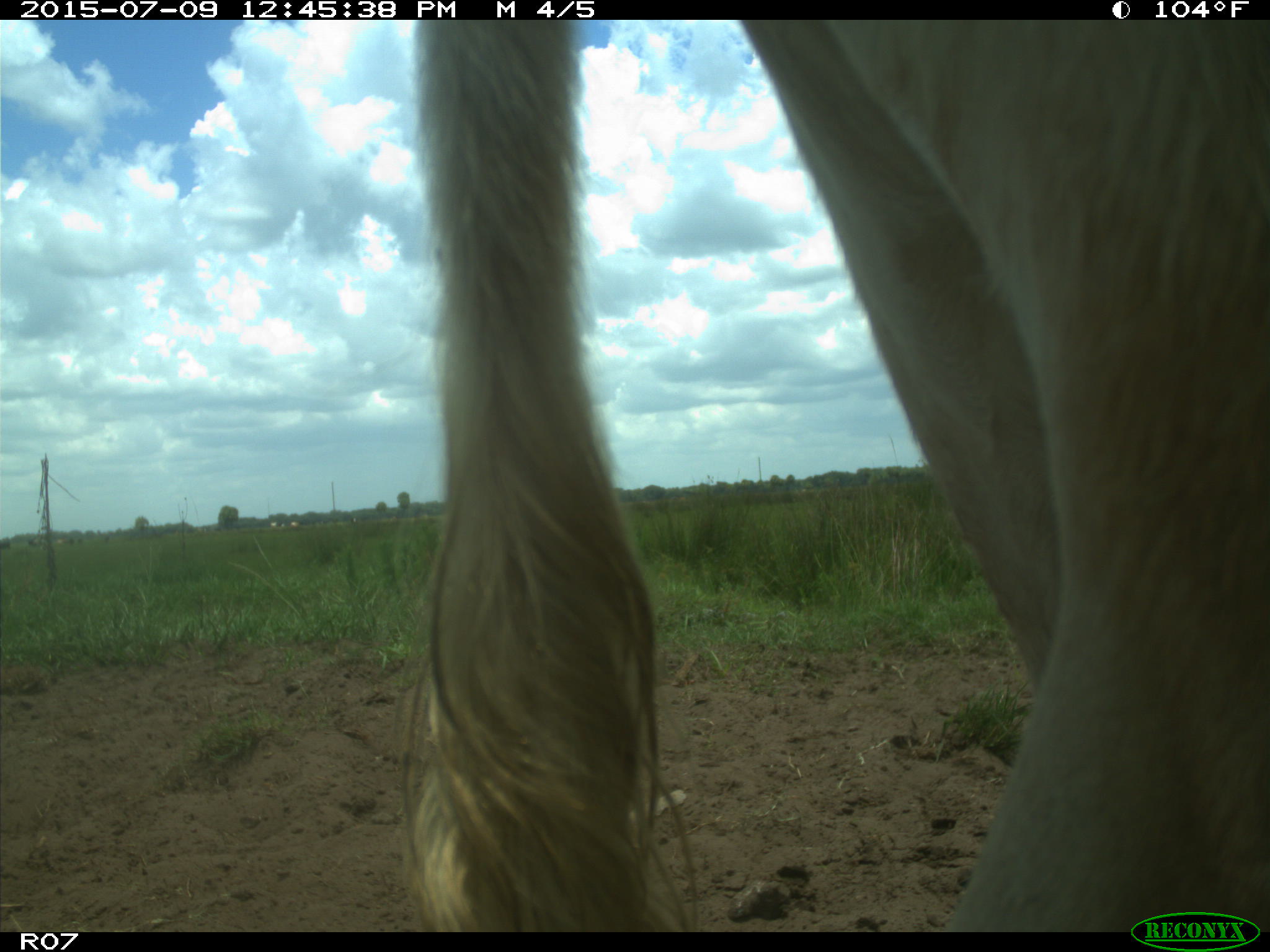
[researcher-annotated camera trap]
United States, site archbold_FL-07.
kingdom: Animalia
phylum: Chordata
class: Mammalia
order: Artiodactyla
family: Bovidae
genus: Bos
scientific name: Bos taurus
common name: domestic cow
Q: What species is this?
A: Bos taurus (domestic cow).